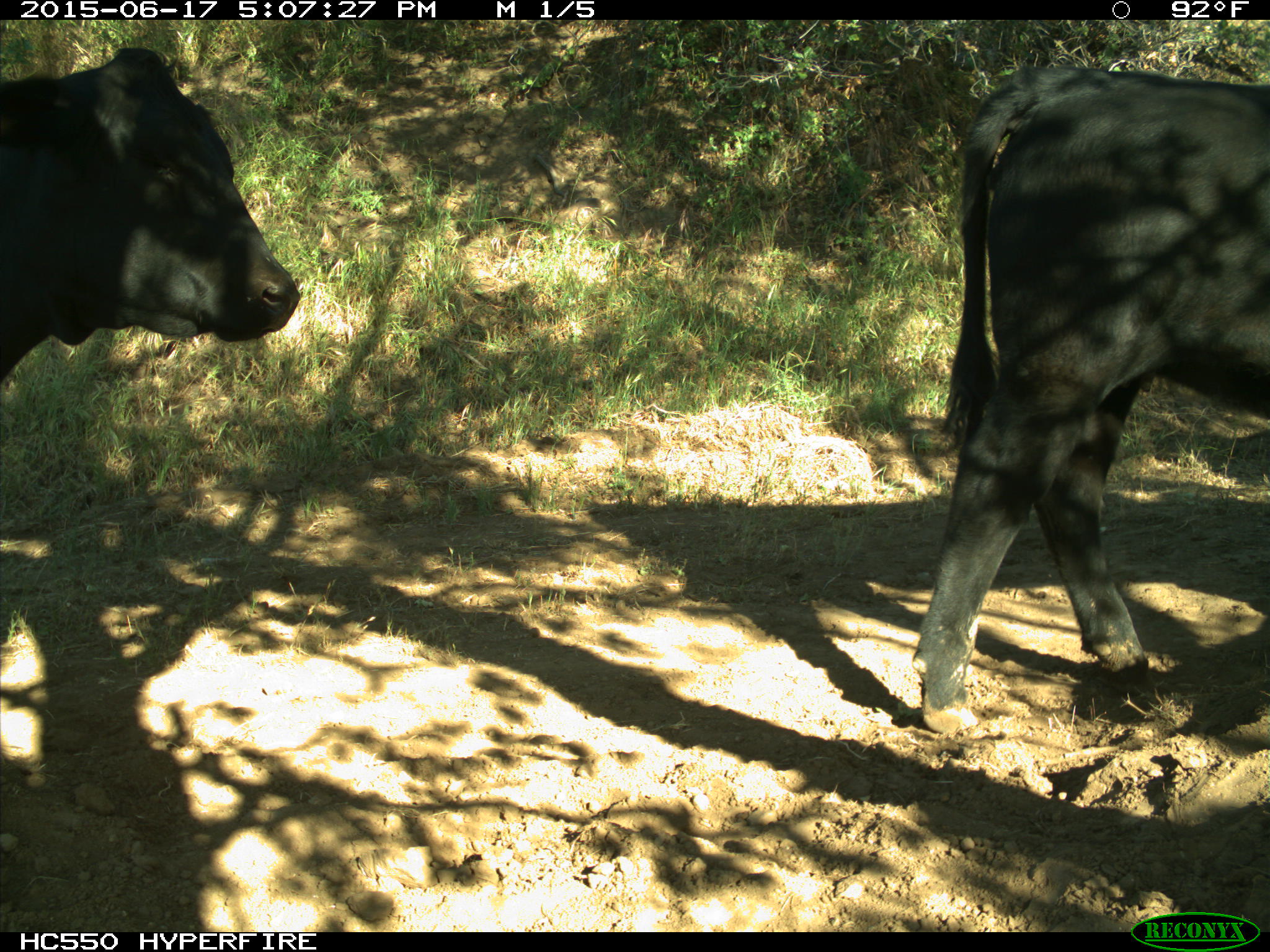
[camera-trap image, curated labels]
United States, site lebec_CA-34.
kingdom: Animalia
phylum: Chordata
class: Mammalia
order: Artiodactyla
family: Bovidae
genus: Bos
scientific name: Bos taurus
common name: domestic cow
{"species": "Bos taurus (domestic cow)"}